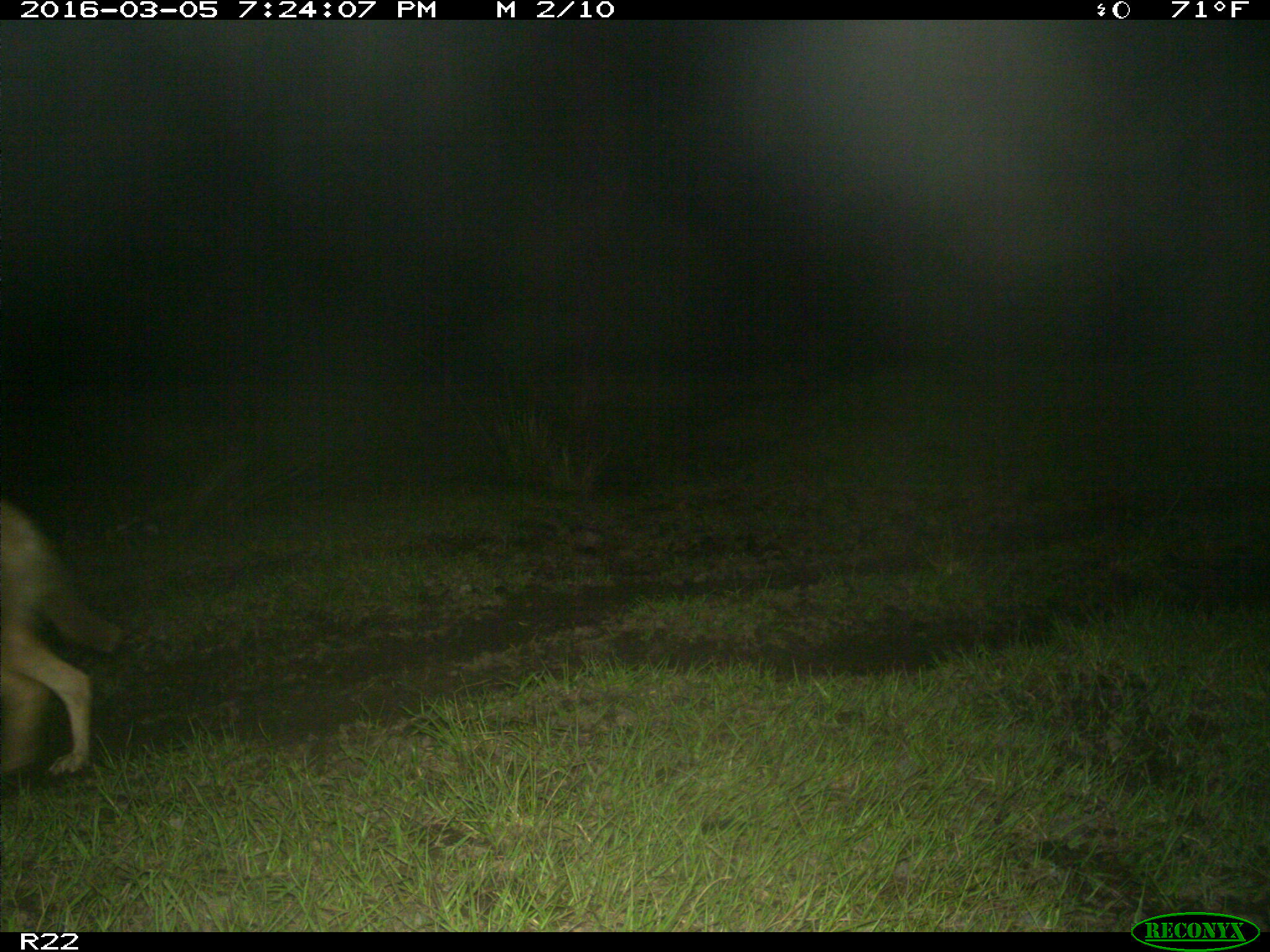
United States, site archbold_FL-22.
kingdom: Animalia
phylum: Chordata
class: Mammalia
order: Carnivora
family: Canidae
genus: Canis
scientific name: Canis latrans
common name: coyote